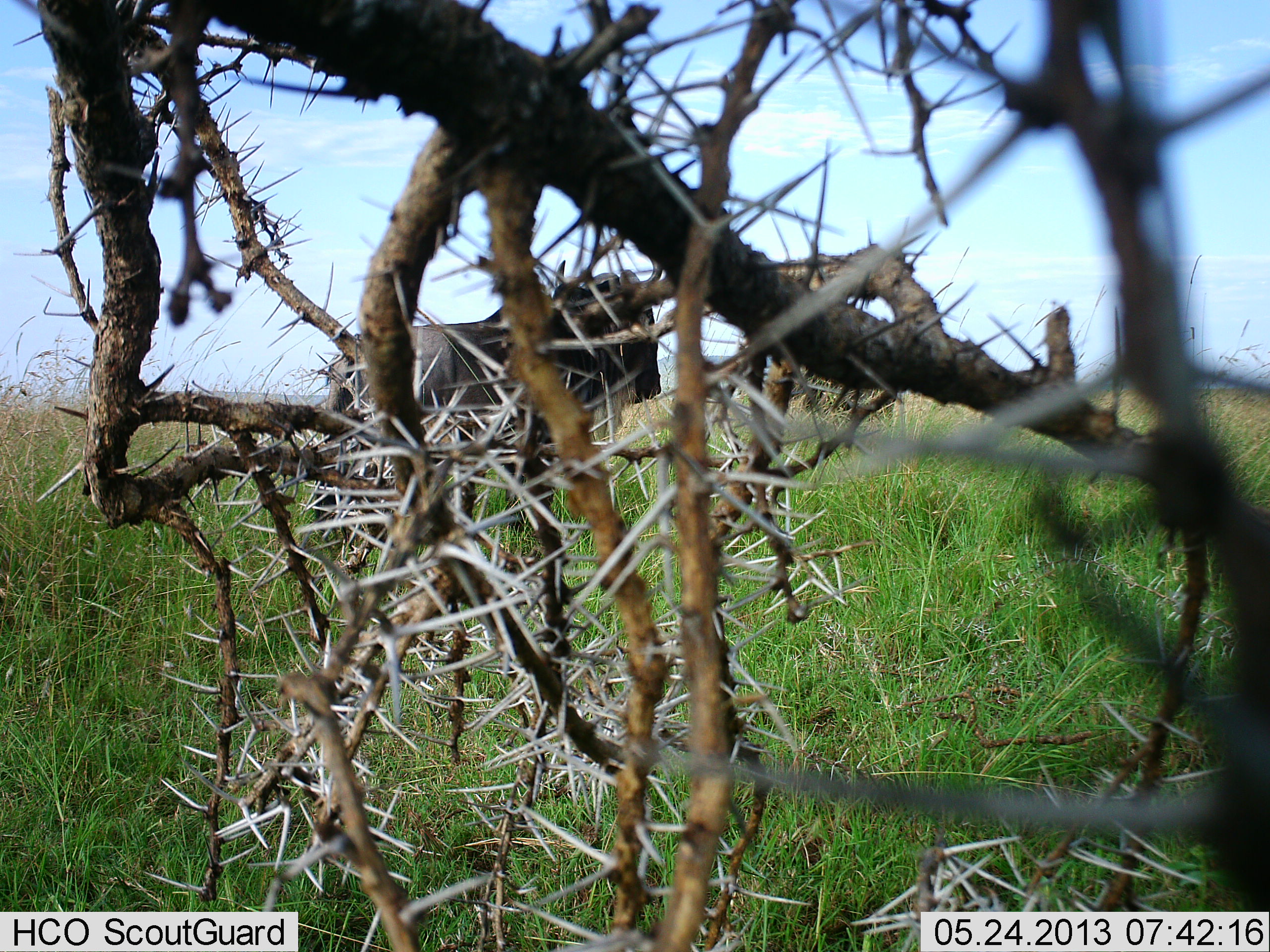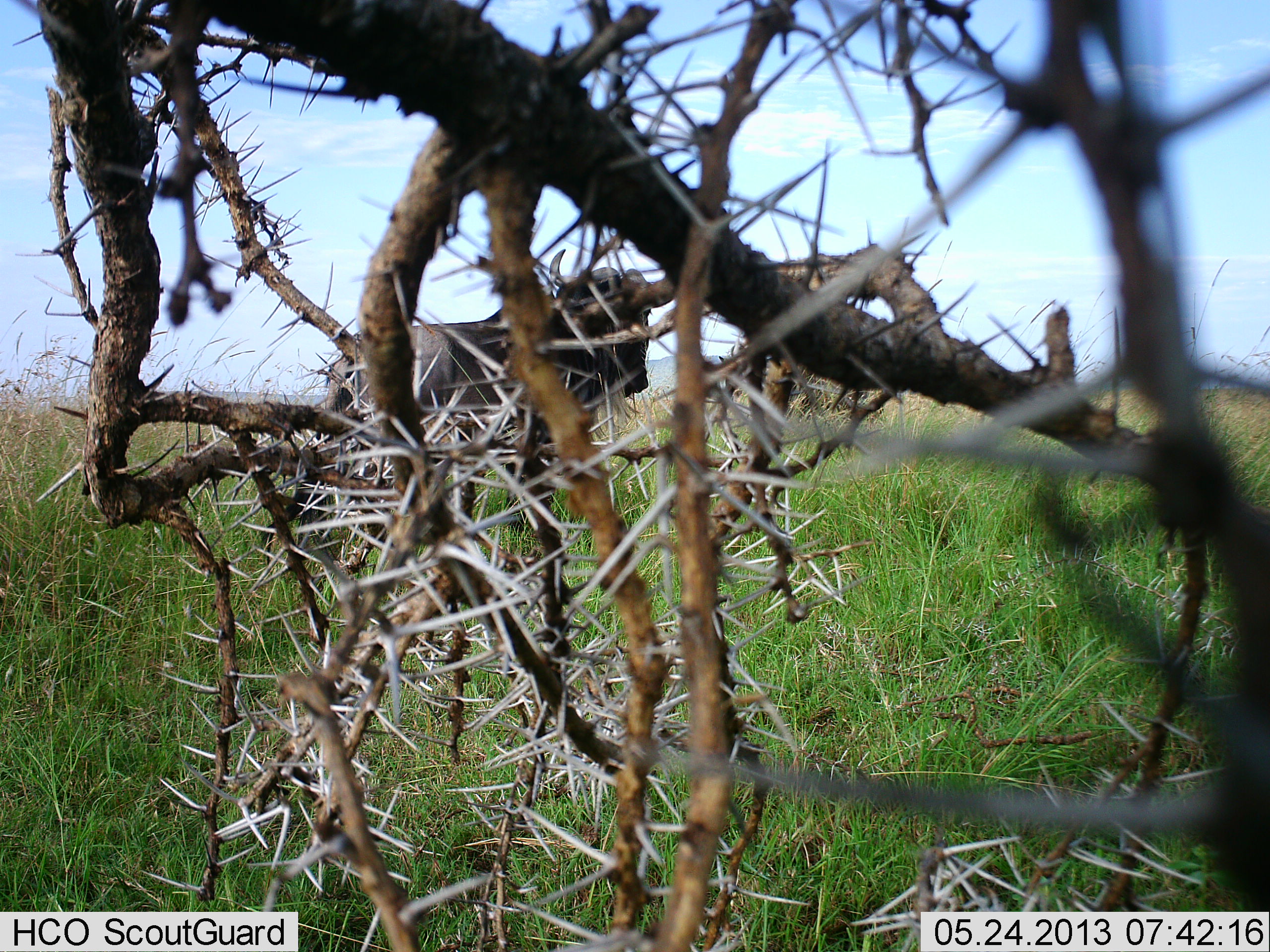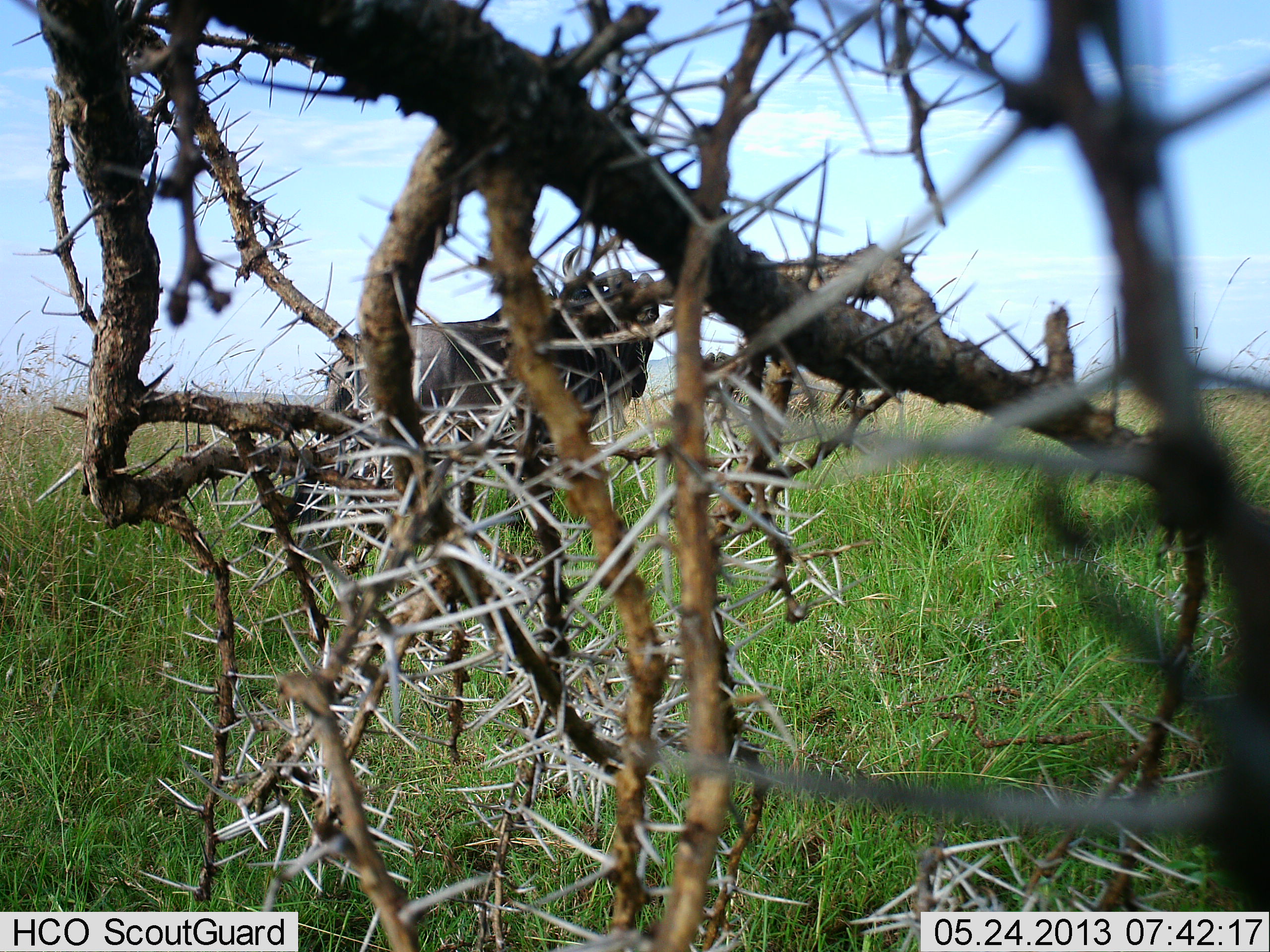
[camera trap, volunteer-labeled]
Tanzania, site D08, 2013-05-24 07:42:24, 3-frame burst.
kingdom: Animalia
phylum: Chordata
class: Mammalia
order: Artiodactyla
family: Bovidae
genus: Connochaetes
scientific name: Connochaetes taurinus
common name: blue wildebeest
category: wildebeest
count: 1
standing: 94%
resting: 6%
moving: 24%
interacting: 0%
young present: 0%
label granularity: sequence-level